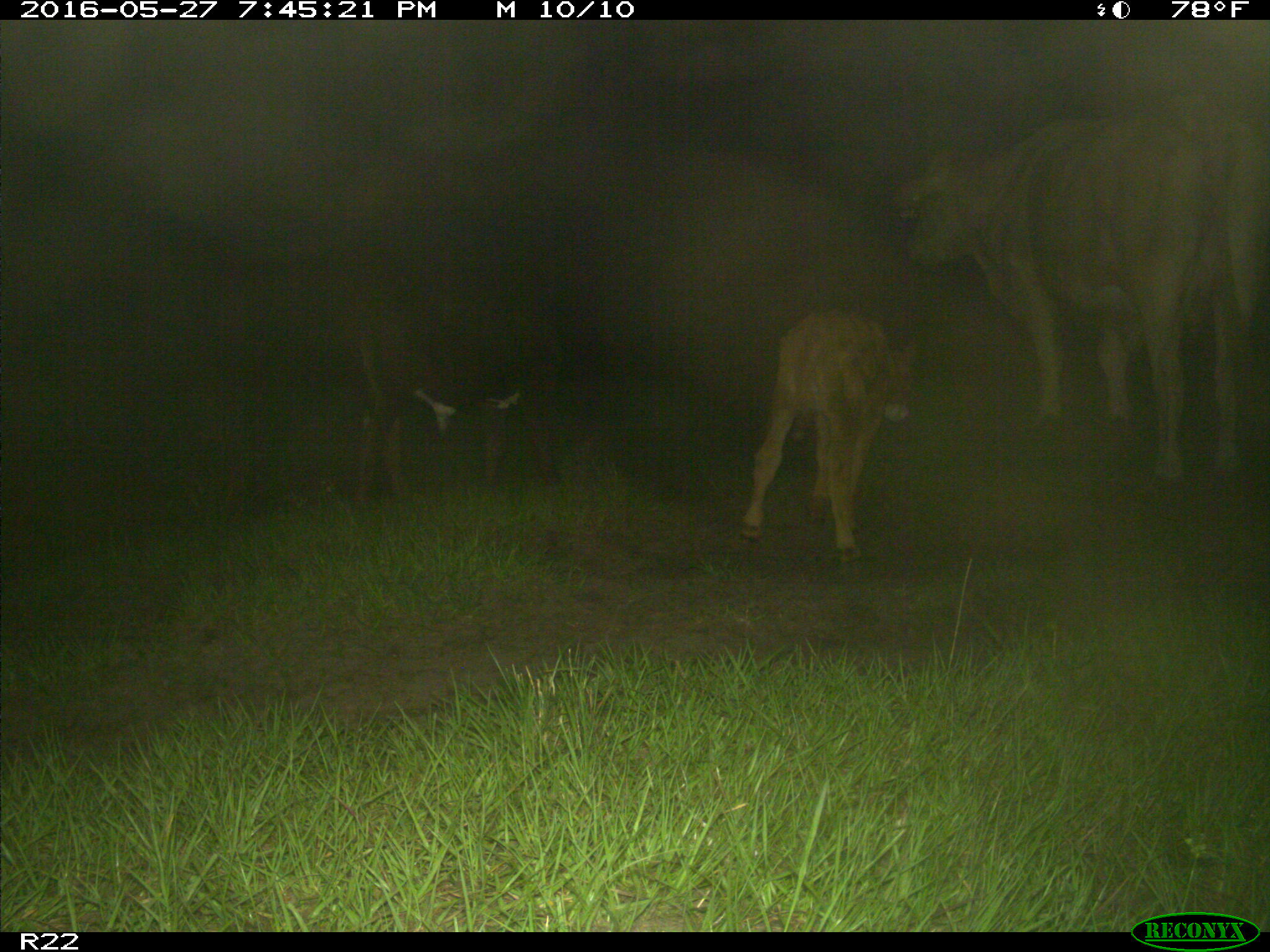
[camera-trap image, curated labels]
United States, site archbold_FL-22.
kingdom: Animalia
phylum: Chordata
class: Mammalia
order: Artiodactyla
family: Bovidae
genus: Bos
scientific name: Bos taurus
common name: domestic cow